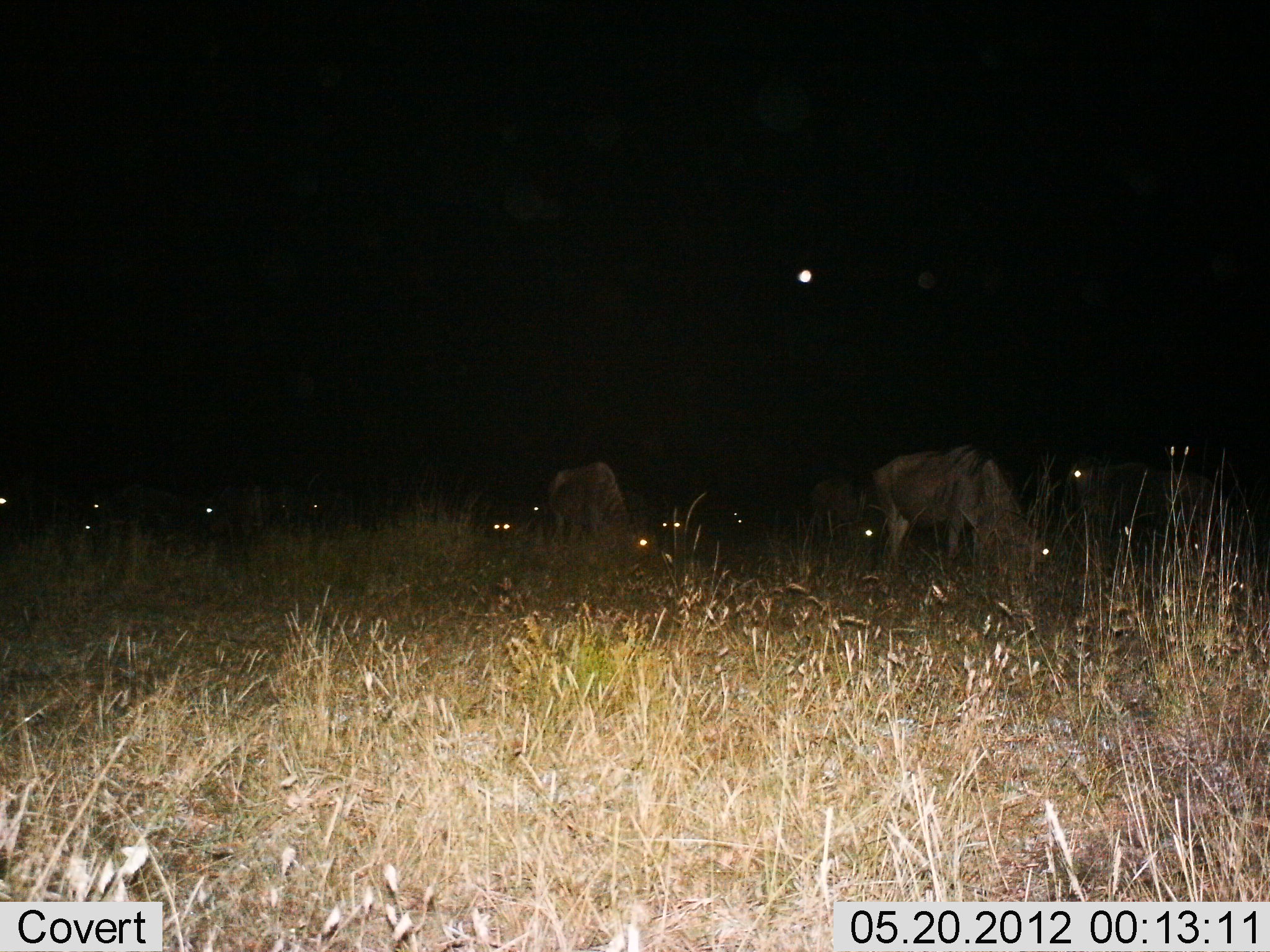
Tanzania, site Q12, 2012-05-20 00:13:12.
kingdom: Animalia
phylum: Chordata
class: Mammalia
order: Artiodactyla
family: Bovidae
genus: Connochaetes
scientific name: Connochaetes taurinus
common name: blue wildebeest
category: wildebeest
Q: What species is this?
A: Wildebeest (blue wildebeest) (Connochaetes taurinus).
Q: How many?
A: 11-50.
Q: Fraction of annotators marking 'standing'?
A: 30%.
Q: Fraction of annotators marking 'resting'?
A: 20%.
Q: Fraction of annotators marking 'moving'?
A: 10%.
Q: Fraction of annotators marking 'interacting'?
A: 0%.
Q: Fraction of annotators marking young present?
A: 0%.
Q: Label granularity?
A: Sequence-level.